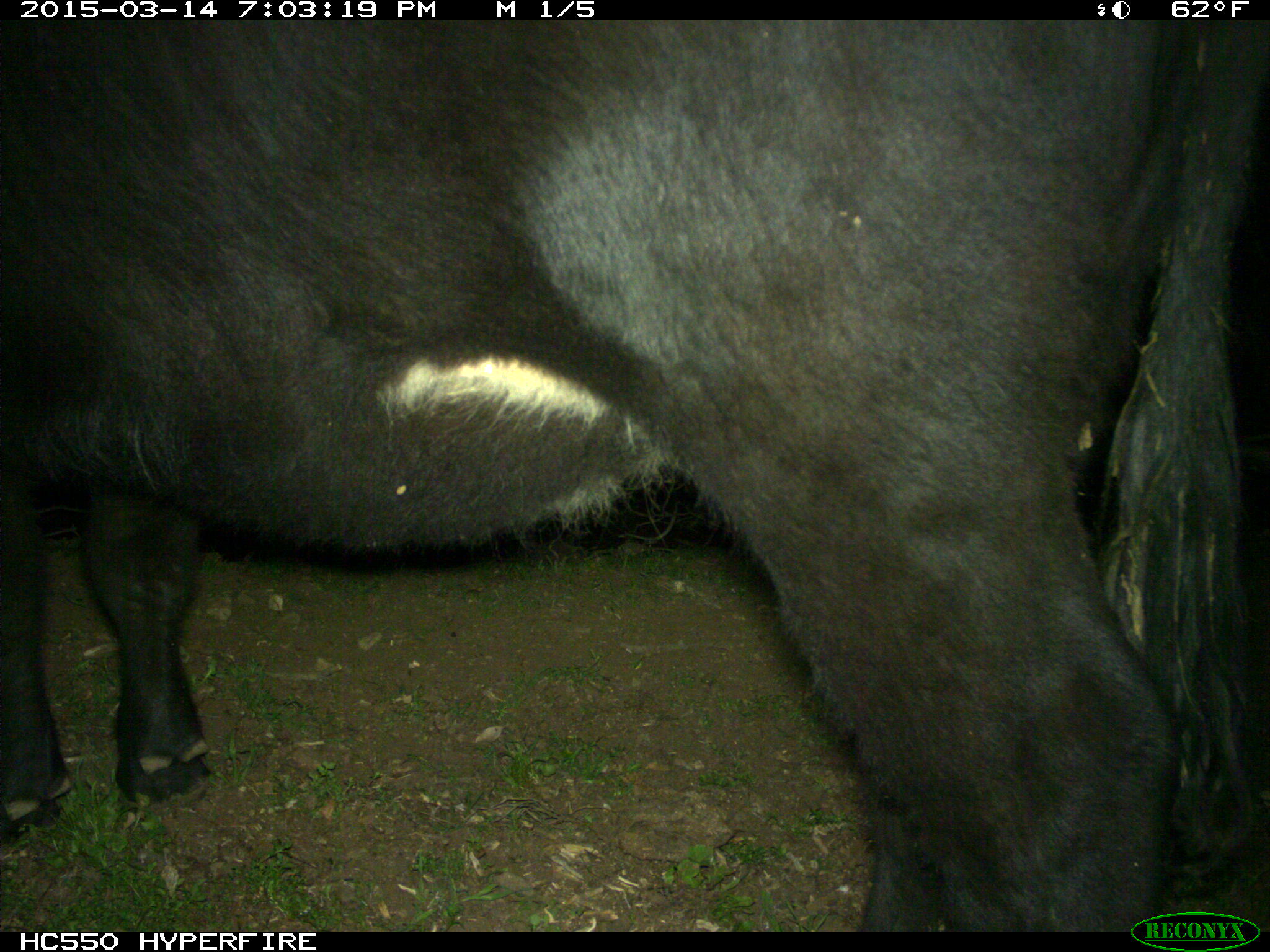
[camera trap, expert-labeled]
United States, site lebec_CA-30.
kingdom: Animalia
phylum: Chordata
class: Mammalia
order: Artiodactyla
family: Bovidae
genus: Bos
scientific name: Bos taurus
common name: domestic cow